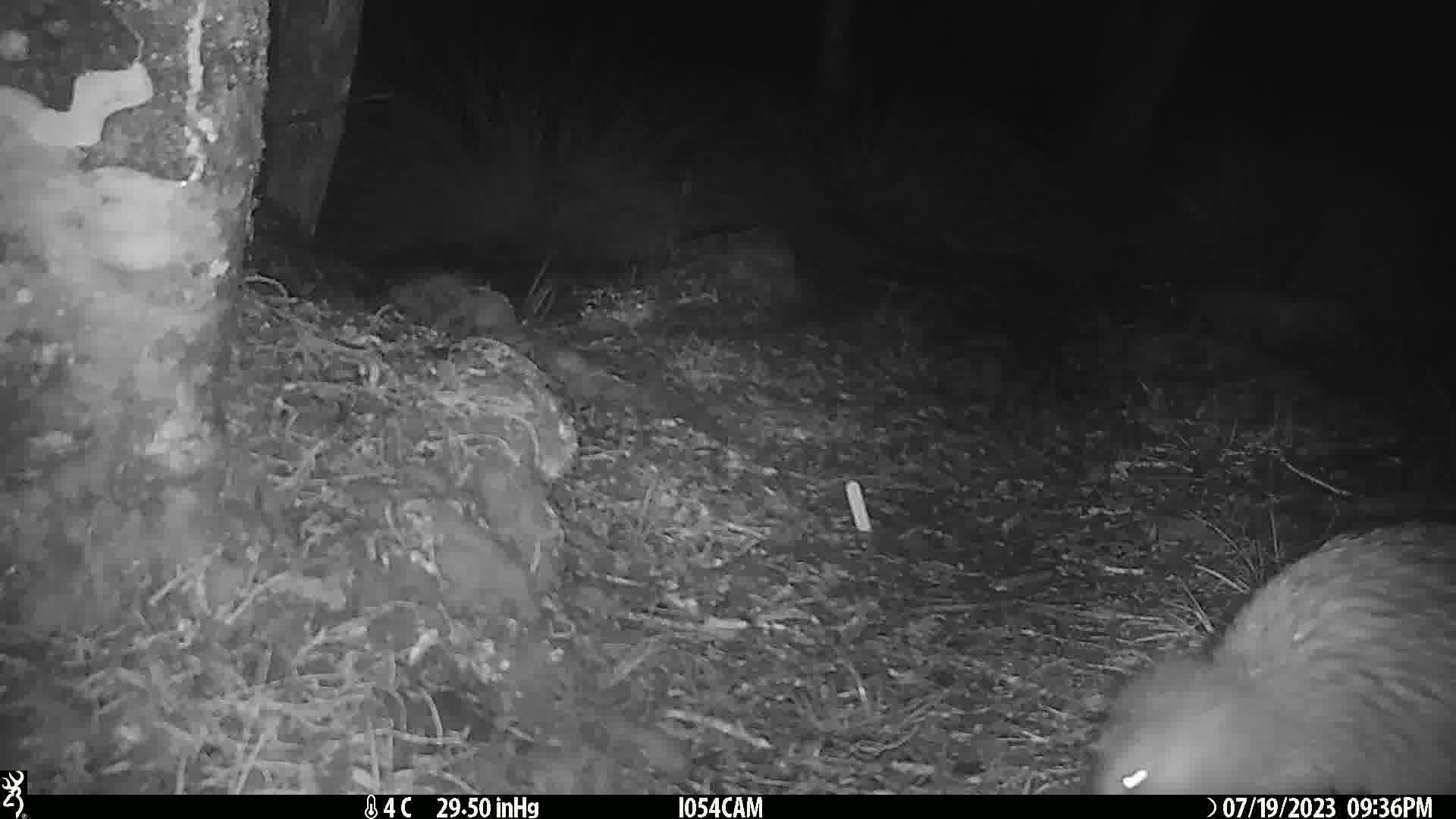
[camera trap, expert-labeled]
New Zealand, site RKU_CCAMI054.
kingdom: Animalia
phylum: Chordata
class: Aves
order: Apterygiformes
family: Apterygidae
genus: Apteryx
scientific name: Apteryx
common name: kiwi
Kiwi (Apteryx).